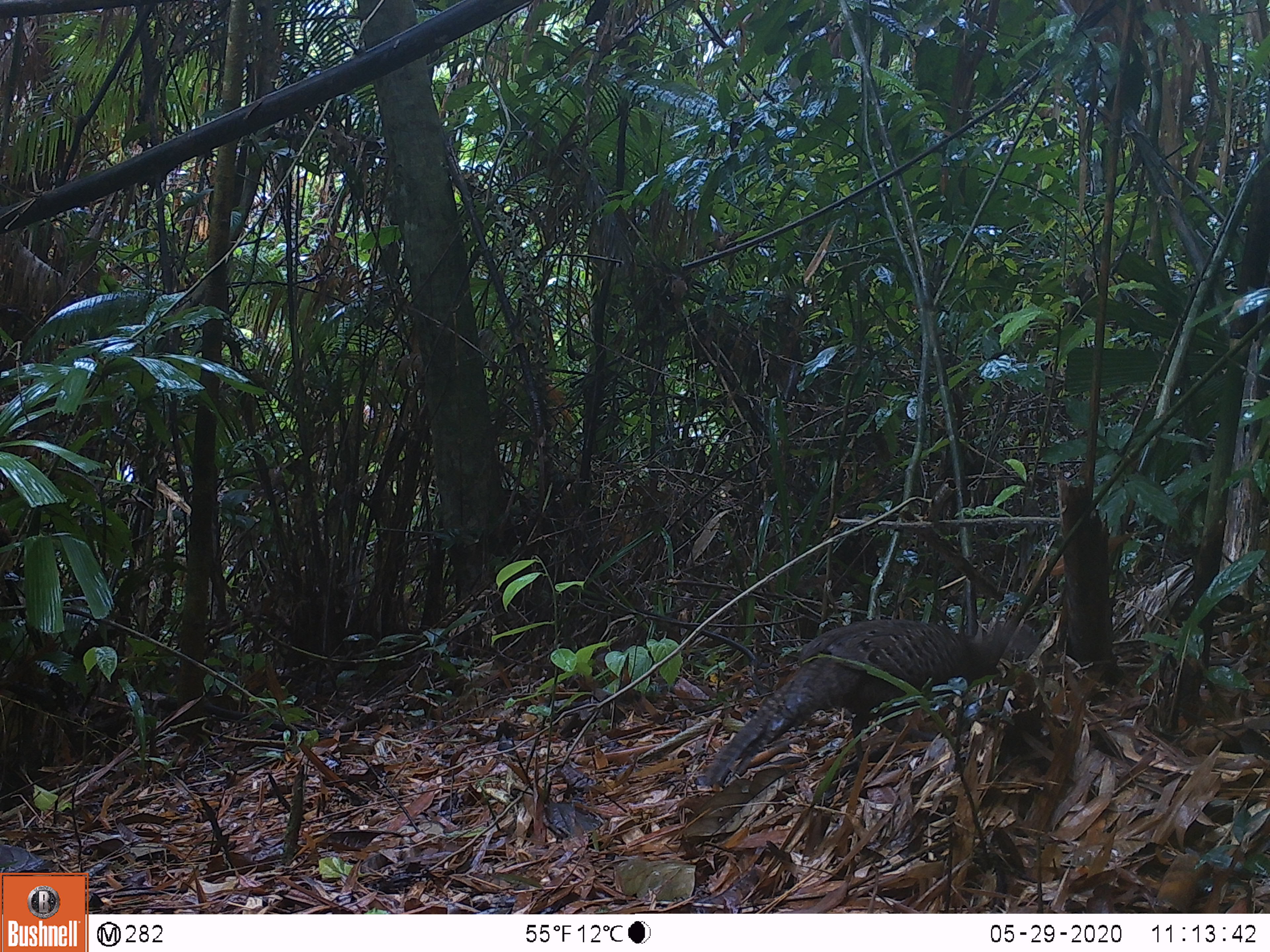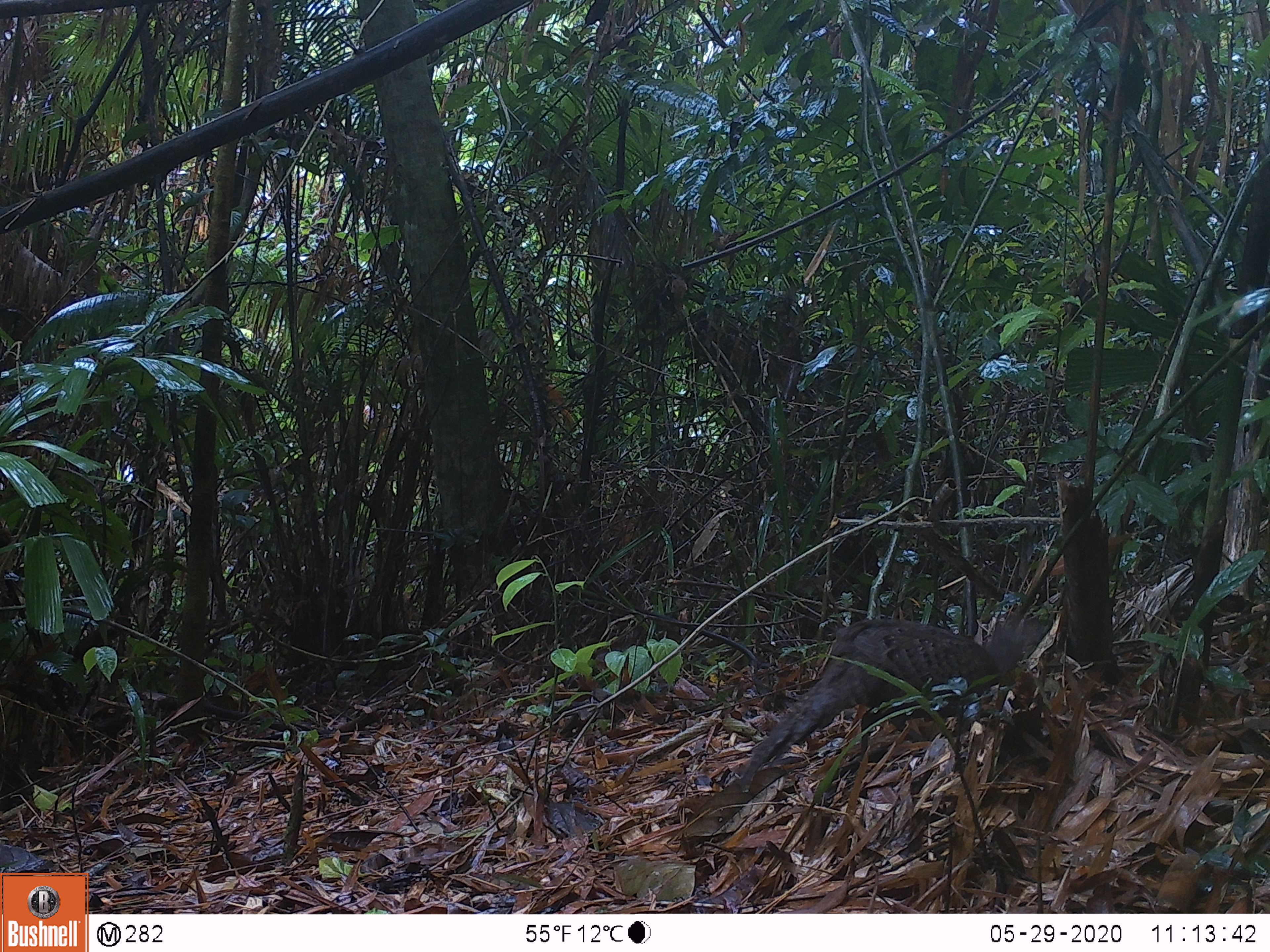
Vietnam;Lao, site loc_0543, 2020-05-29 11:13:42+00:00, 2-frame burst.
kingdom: Animalia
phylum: Chordata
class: Aves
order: Galliformes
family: Phasianidae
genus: Polyplectron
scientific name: Polyplectron bicalcaratum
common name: gray peacock-pheasant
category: grey peacock pheasant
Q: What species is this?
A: Grey peacock pheasant (gray peacock-pheasant) (Polyplectron bicalcaratum).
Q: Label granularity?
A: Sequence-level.